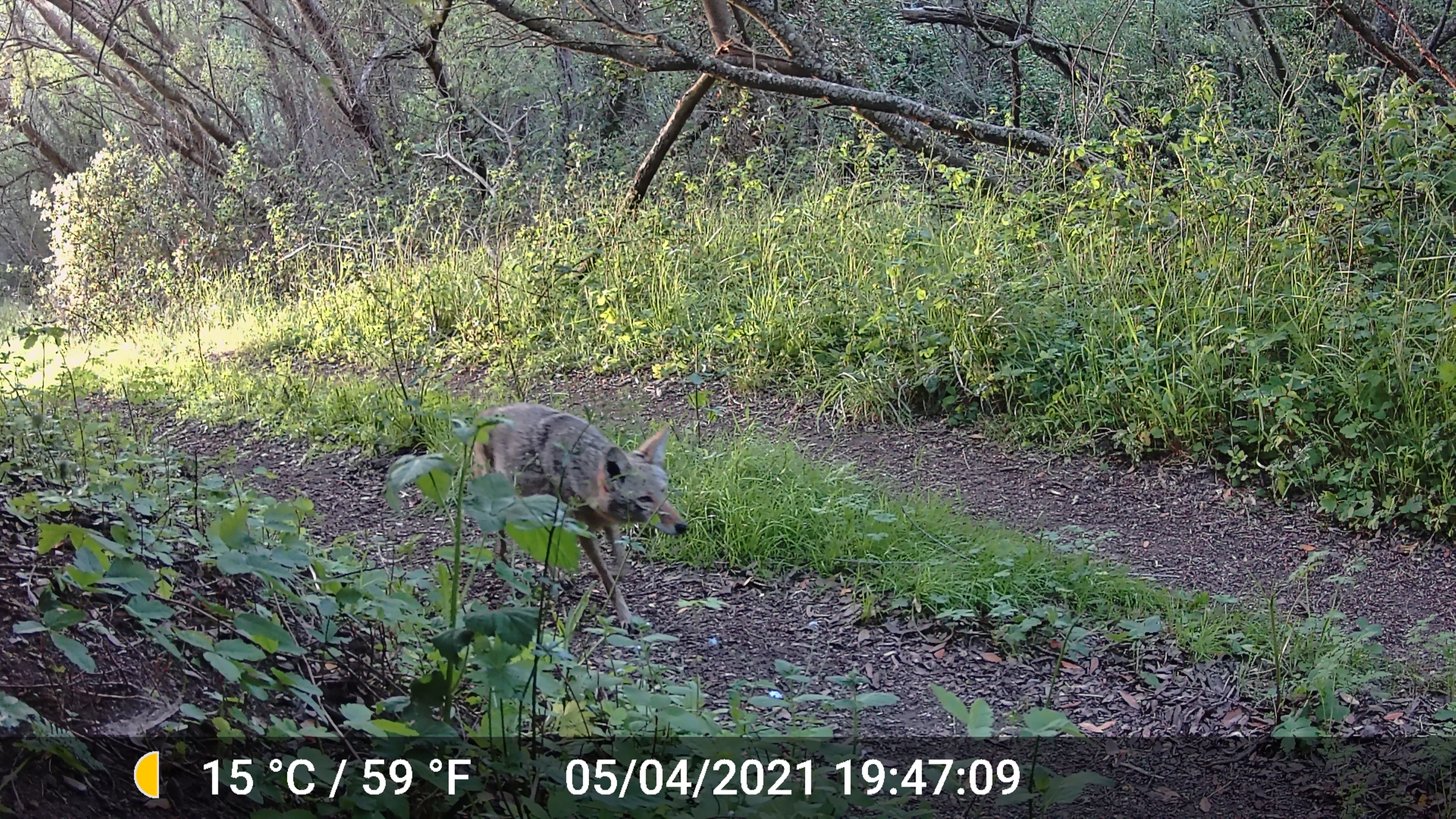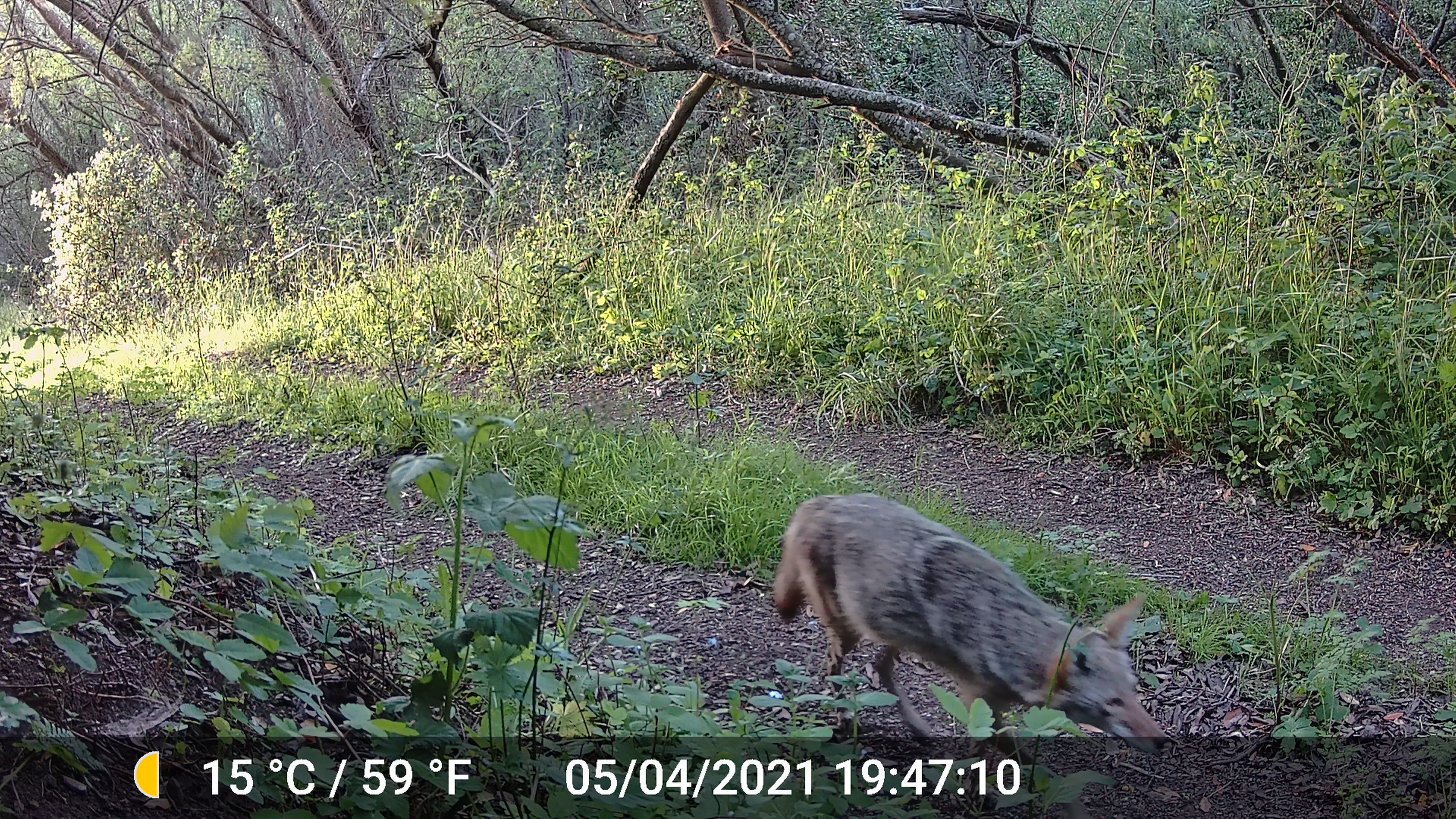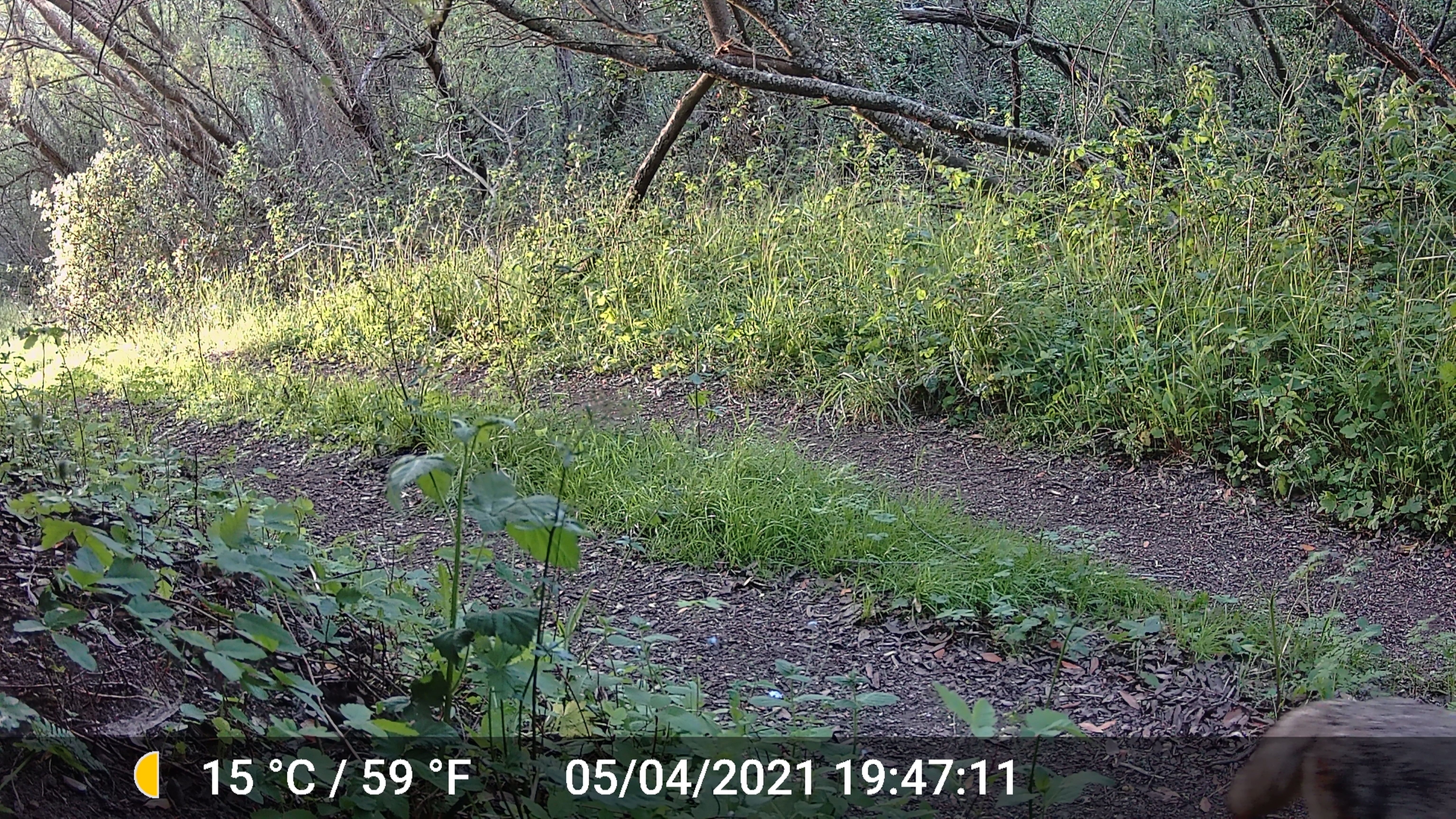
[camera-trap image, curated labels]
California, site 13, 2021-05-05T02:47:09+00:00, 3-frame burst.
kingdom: Animalia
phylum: Chordata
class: Mammalia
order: Carnivora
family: Canidae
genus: Canis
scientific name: Canis latrans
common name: coyote